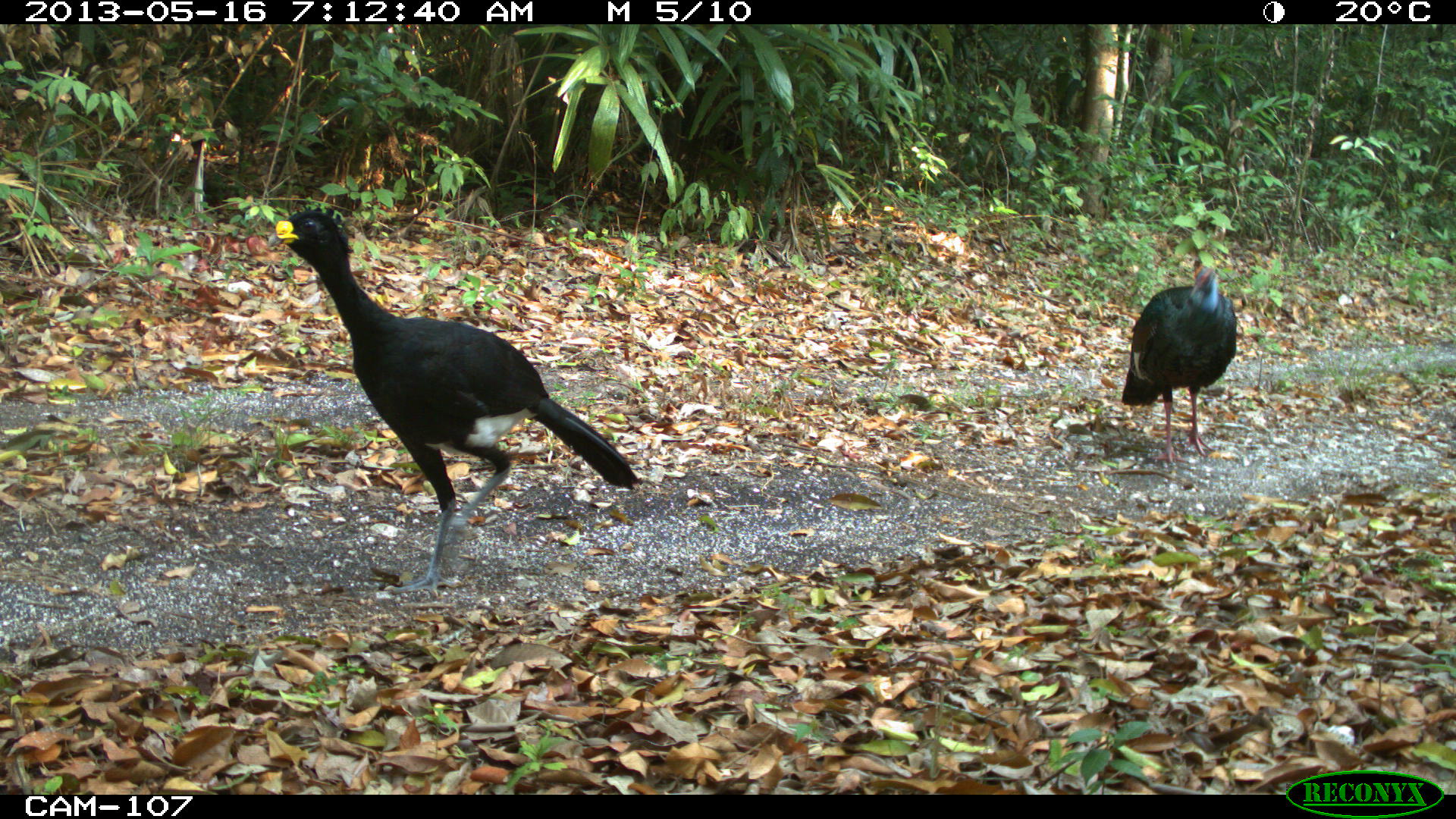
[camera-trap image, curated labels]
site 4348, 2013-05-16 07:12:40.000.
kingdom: Animalia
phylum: Chordata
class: Aves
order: Galliformes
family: Cracidae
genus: Crax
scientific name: Crax rubra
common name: great curassow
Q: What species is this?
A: Crax rubra (great curassow).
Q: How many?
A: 1.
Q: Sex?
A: Male.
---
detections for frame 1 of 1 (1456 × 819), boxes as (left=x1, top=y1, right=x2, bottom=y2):
crax rubra: (left=264, top=206, right=643, bottom=599); (left=1119, top=252, right=1238, bottom=464)